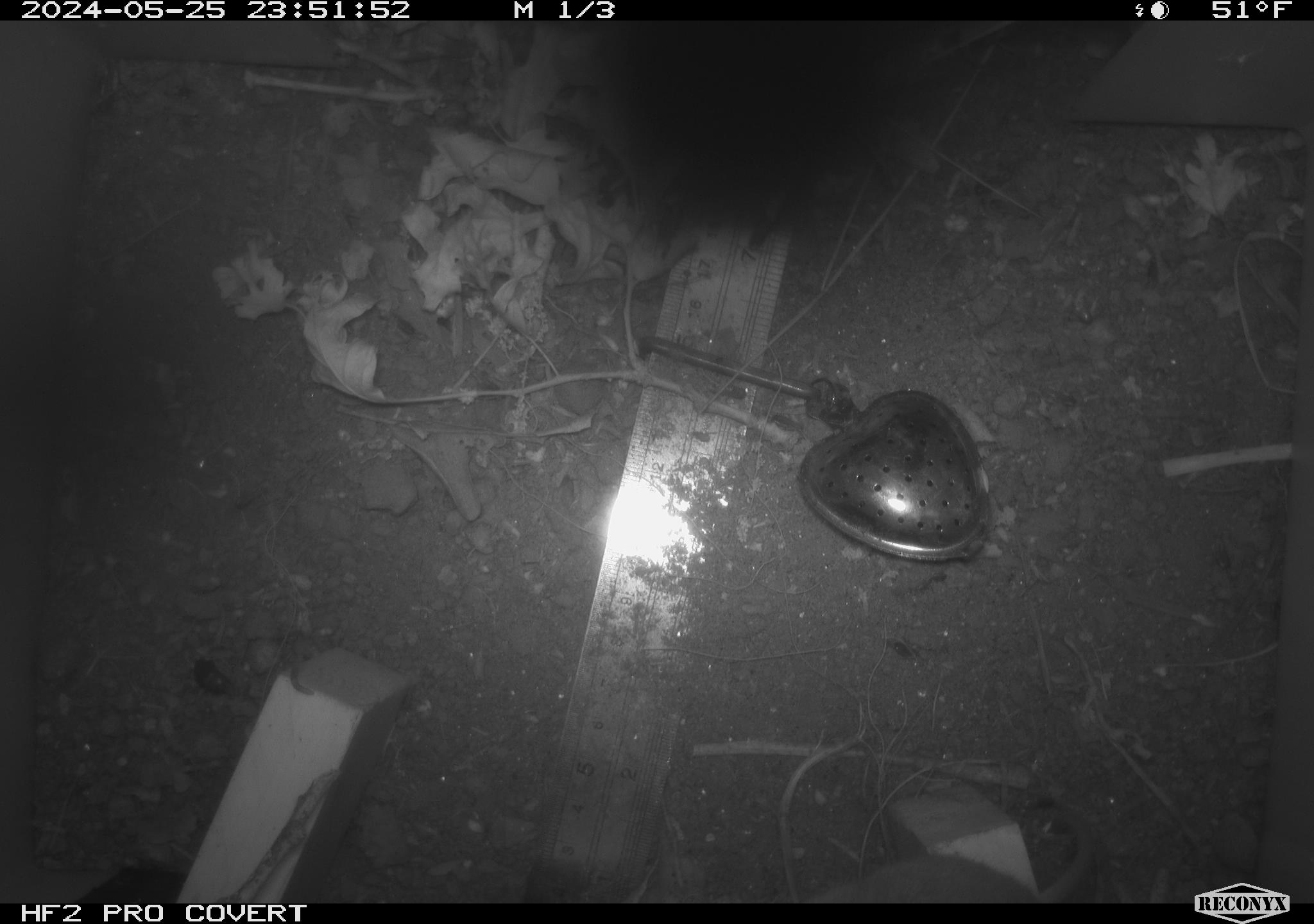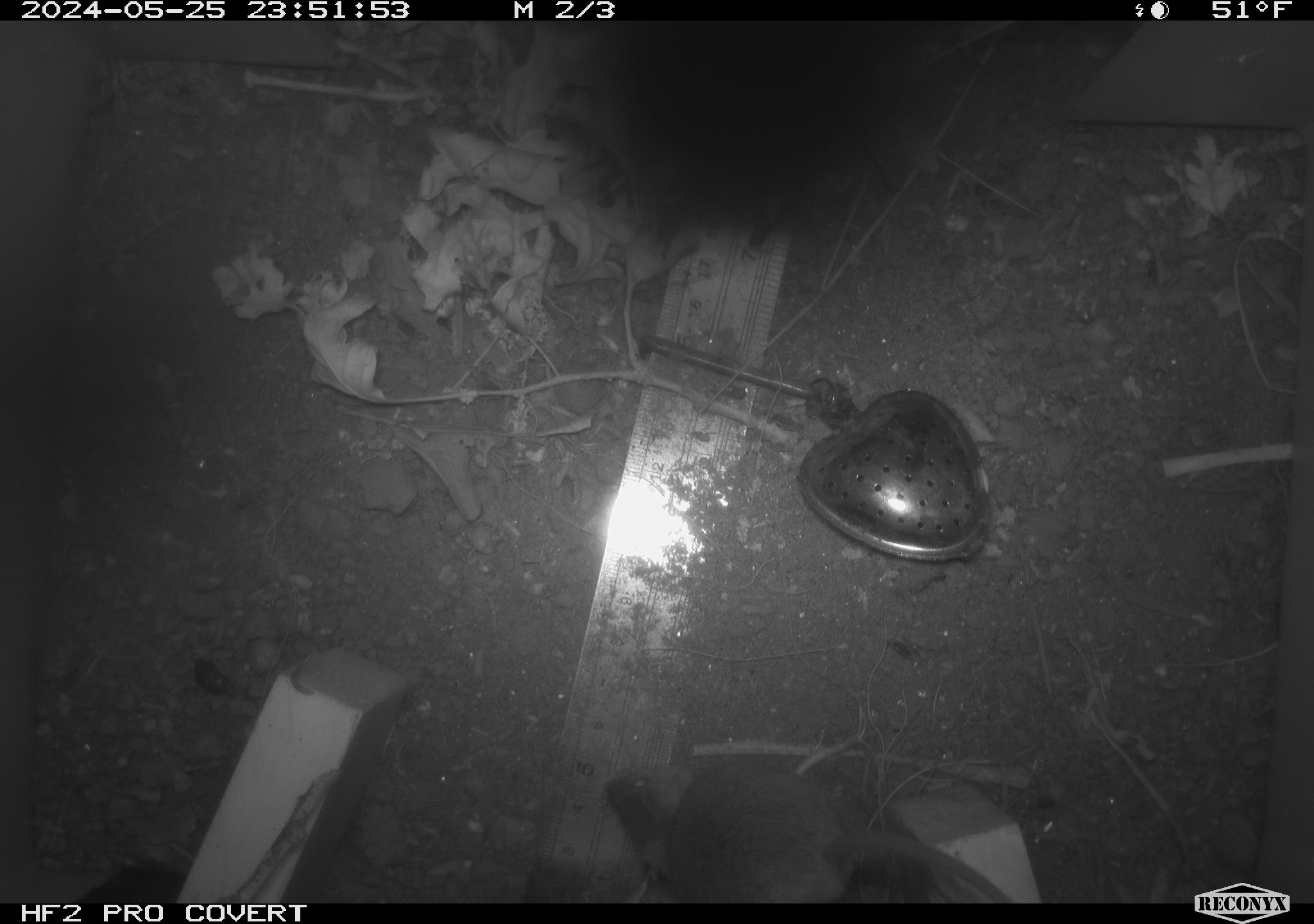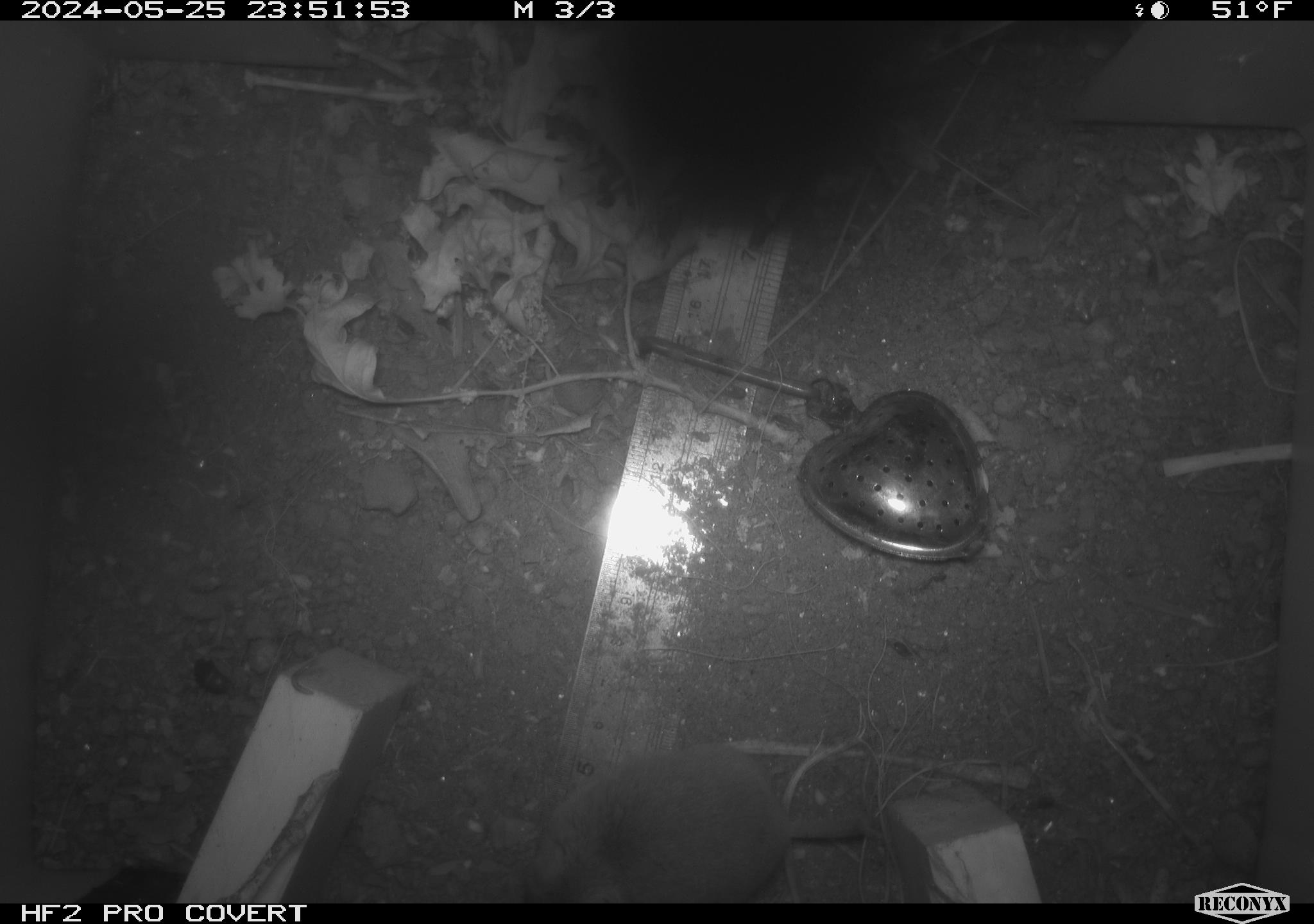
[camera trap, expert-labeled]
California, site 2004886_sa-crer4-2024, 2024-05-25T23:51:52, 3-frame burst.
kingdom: Animalia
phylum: Chordata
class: Mammalia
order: Rodentia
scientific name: Rodentia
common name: mouse species